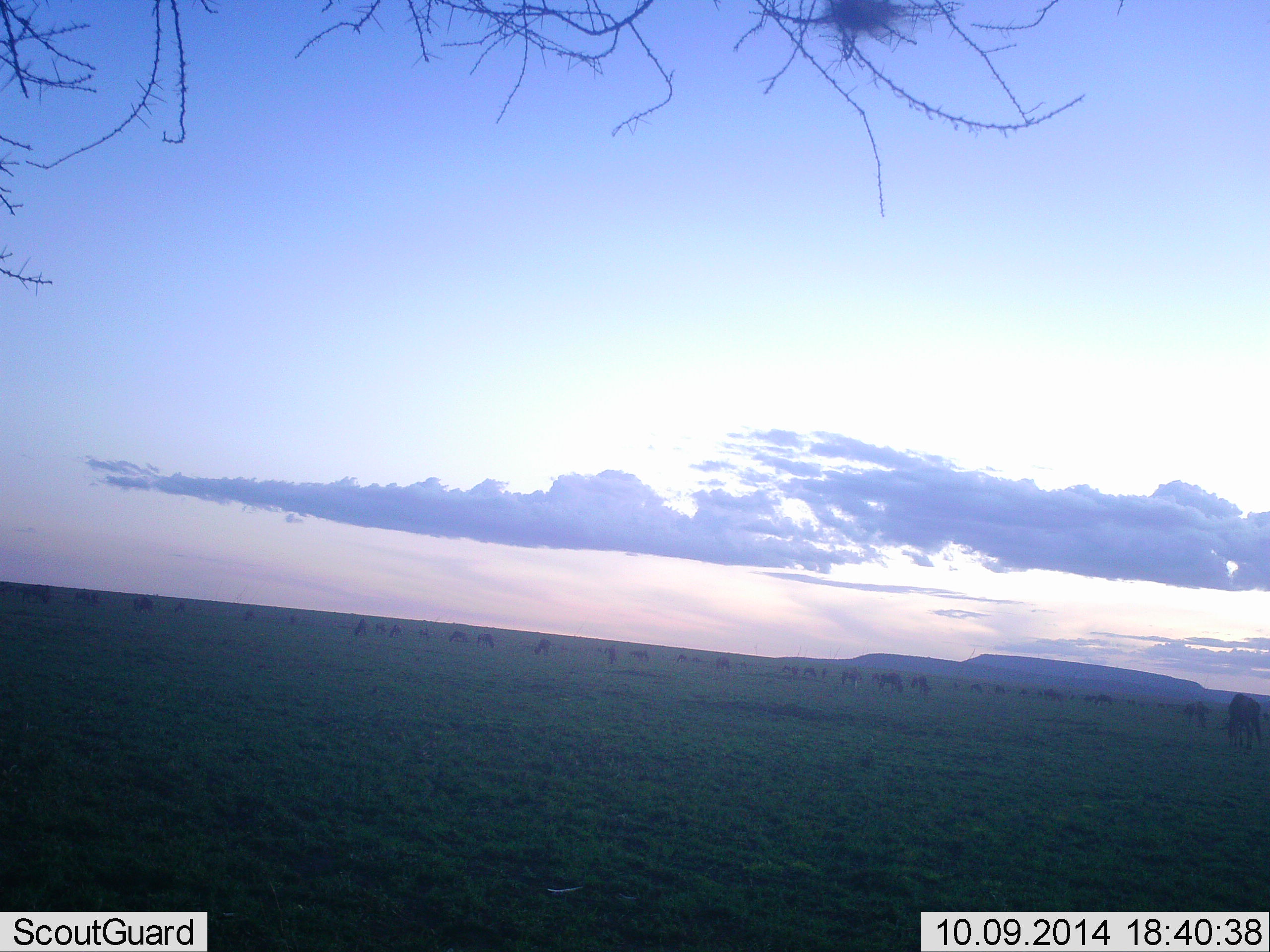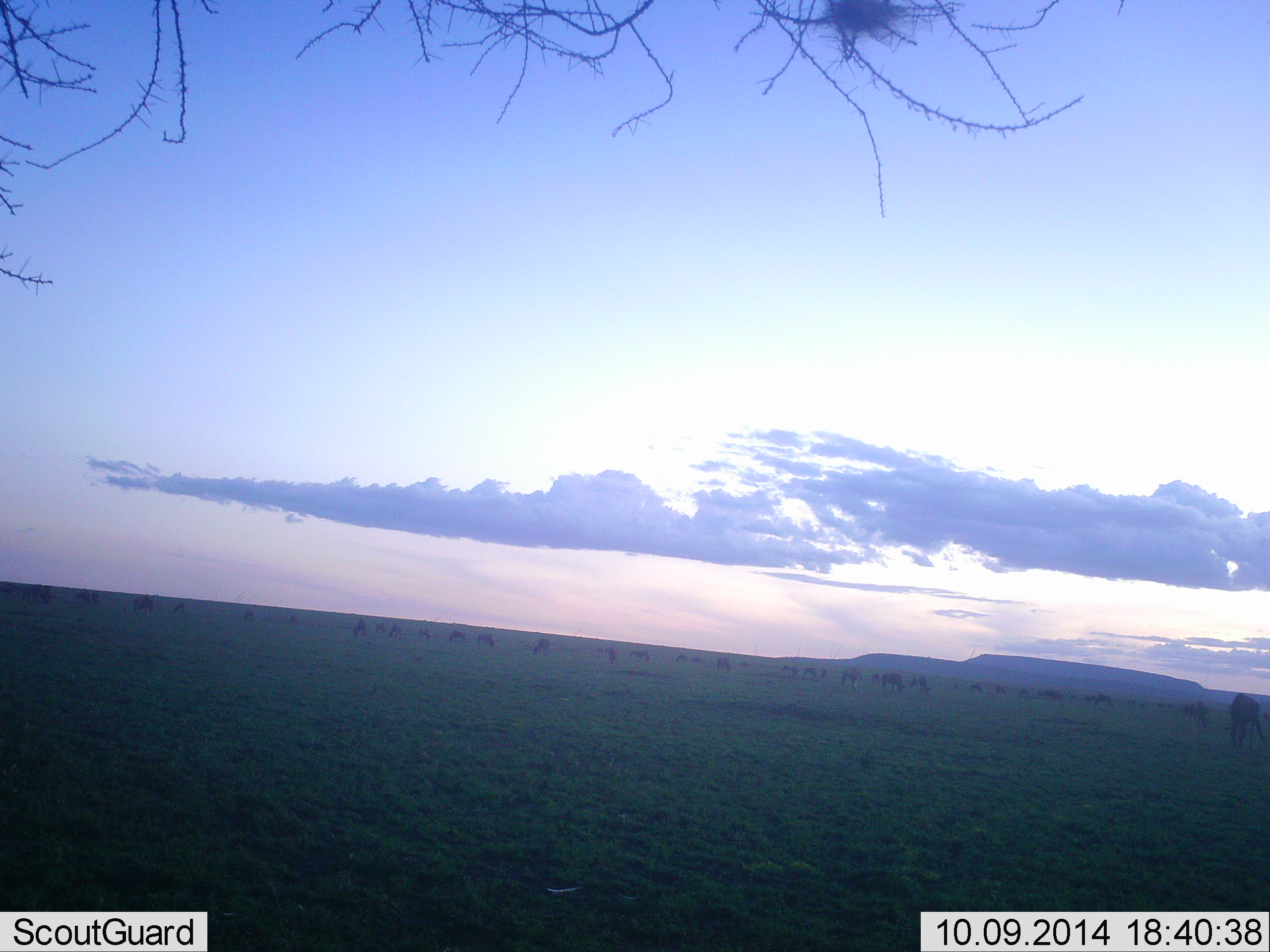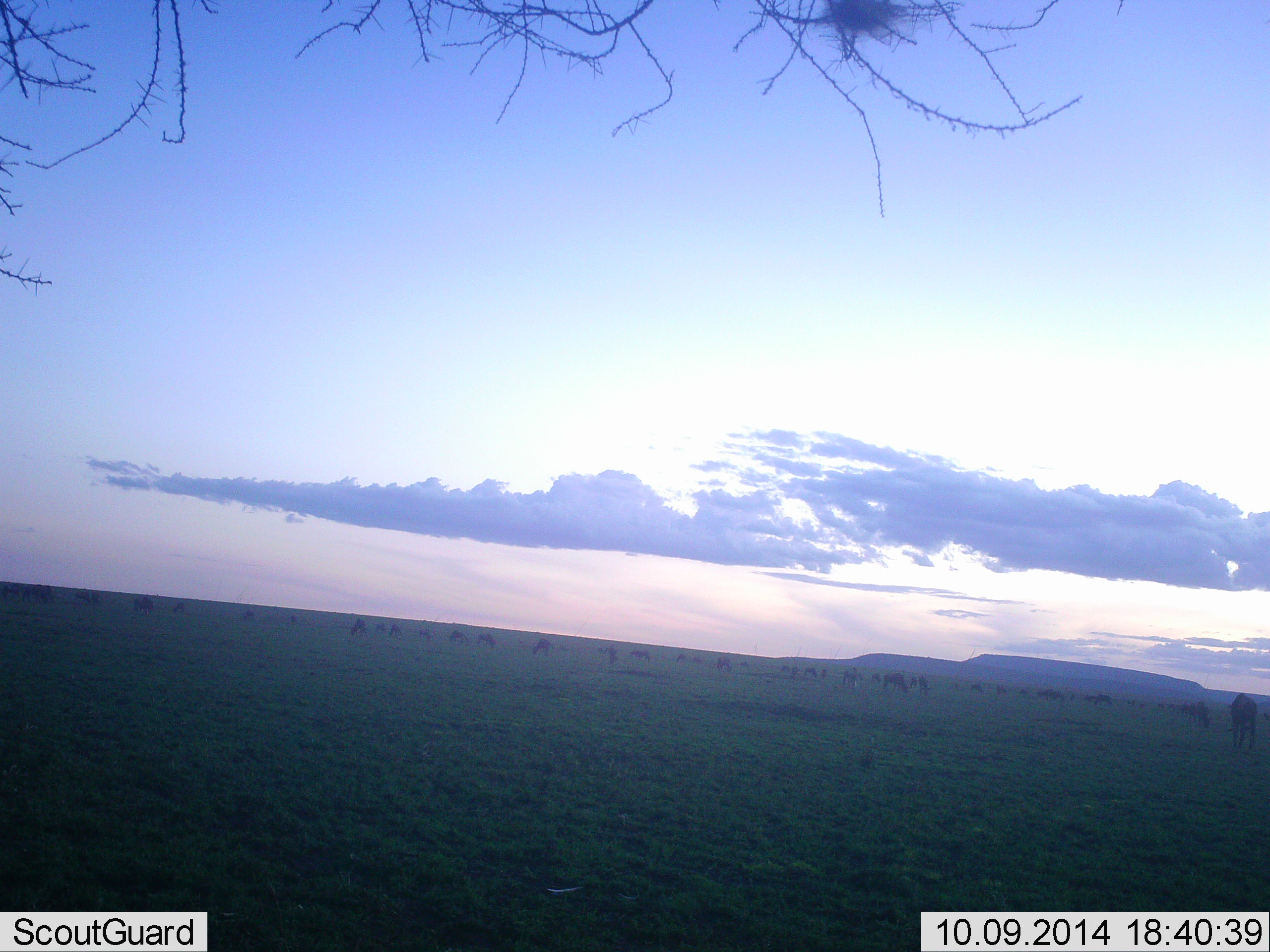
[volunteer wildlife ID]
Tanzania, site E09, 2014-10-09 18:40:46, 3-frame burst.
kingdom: Animalia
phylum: Chordata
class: Mammalia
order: Artiodactyla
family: Bovidae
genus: Connochaetes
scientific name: Connochaetes taurinus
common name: blue wildebeest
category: wildebeest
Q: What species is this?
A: Wildebeest (blue wildebeest) (Connochaetes taurinus).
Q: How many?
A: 11-50.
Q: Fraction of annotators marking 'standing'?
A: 20%.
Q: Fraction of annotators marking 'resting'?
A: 0%.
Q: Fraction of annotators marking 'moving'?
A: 10%.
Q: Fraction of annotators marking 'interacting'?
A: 0%.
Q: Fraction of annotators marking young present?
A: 0%.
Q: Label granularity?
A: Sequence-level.